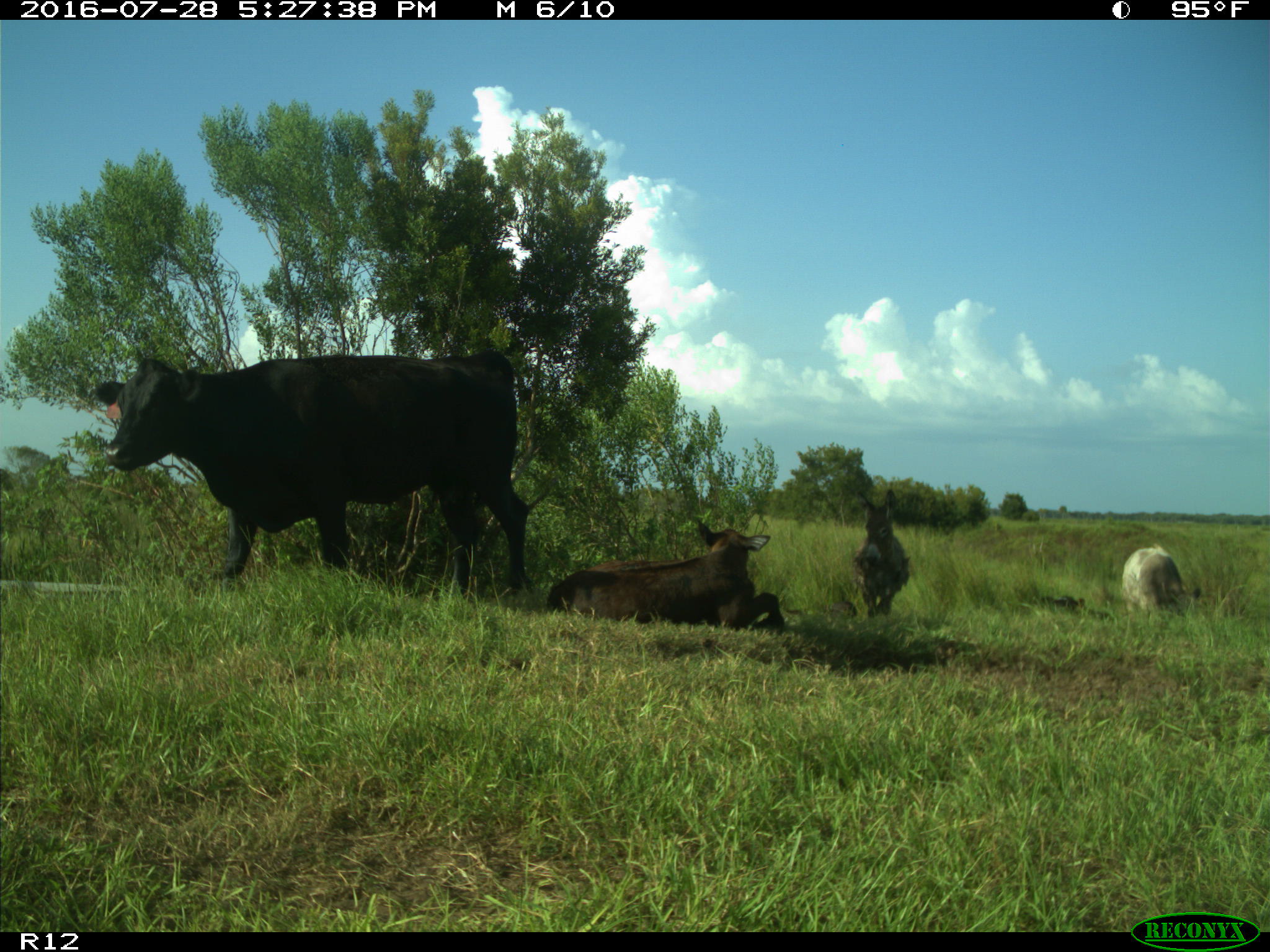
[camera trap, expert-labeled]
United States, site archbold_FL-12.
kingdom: Animalia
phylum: Chordata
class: Mammalia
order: Artiodactyla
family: Bovidae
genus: Bos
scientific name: Bos taurus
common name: domestic cow